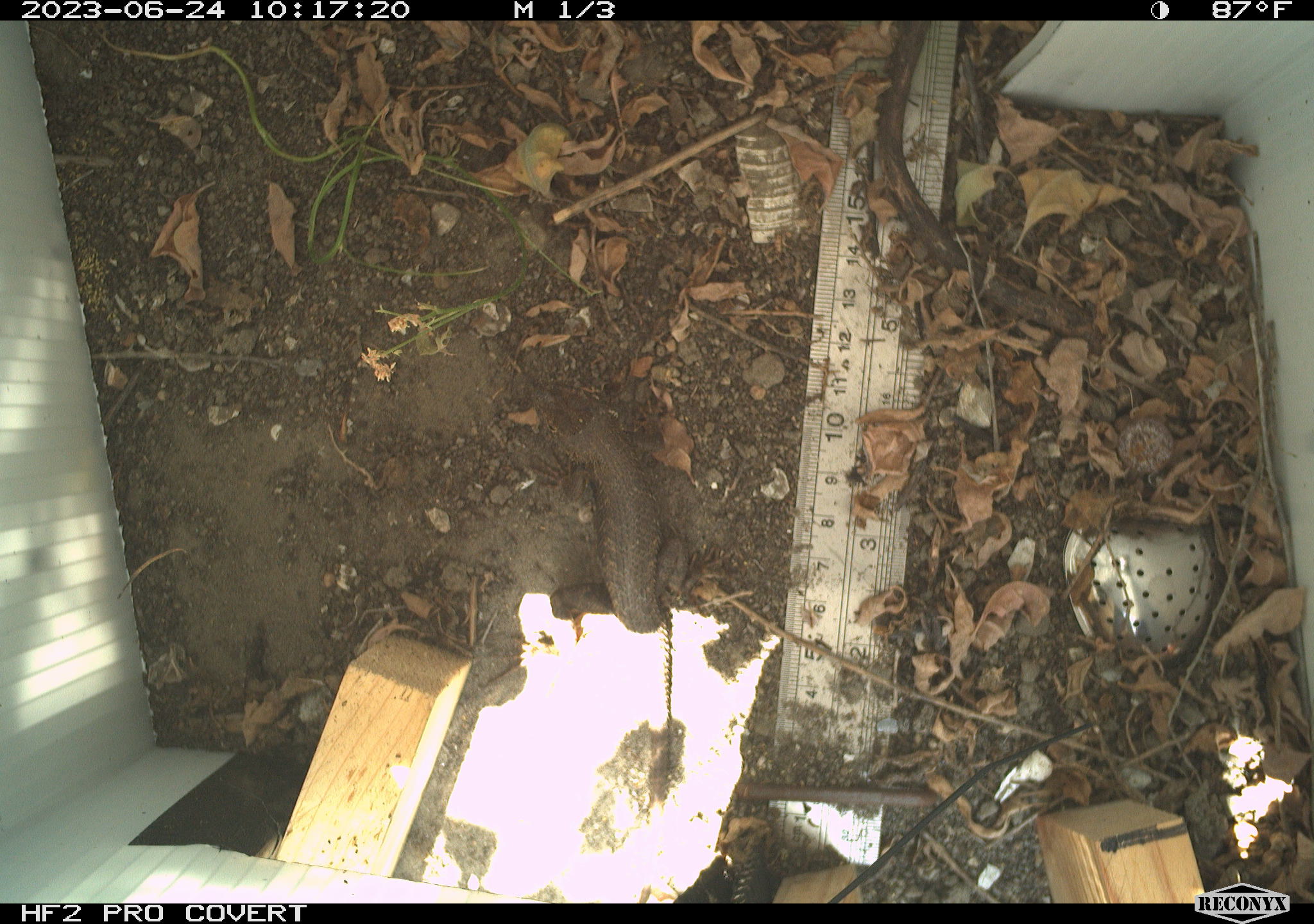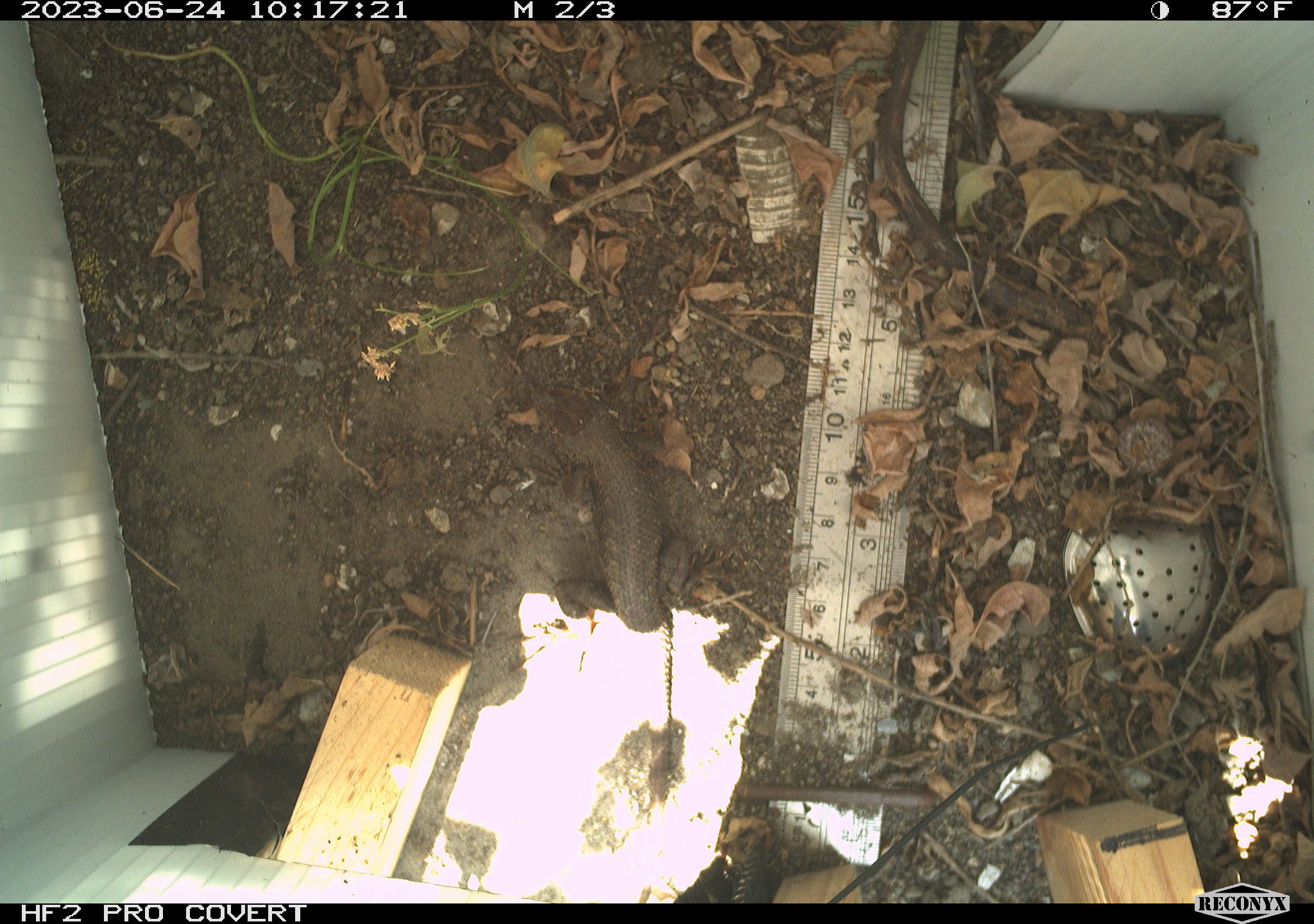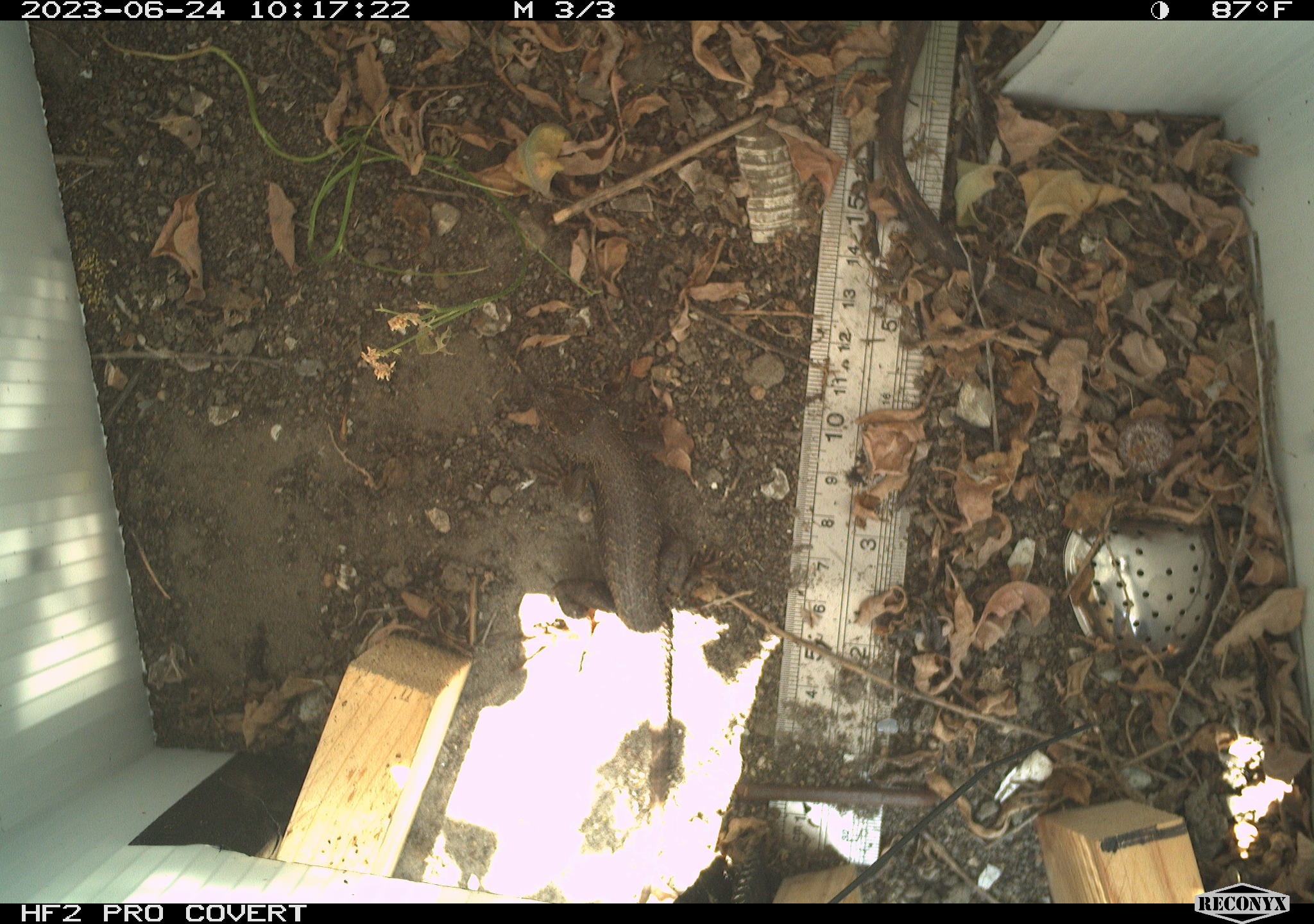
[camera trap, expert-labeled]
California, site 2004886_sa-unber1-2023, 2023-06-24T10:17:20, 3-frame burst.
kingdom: Animalia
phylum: Chordata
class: Reptilia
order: Squamata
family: Phrynosomatidae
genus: Sceloporus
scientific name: Sceloporus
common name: spiny lizards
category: sceloporus species